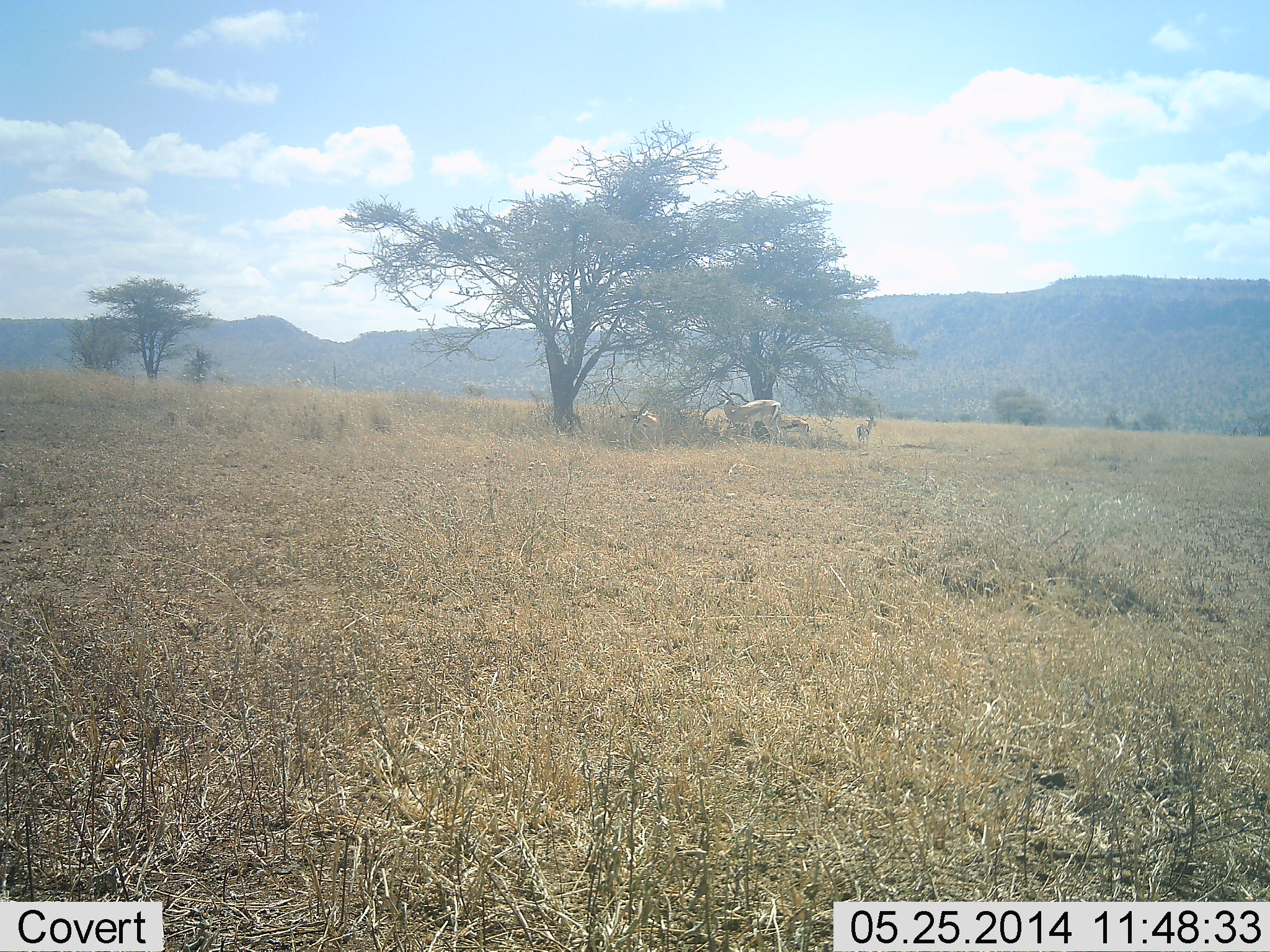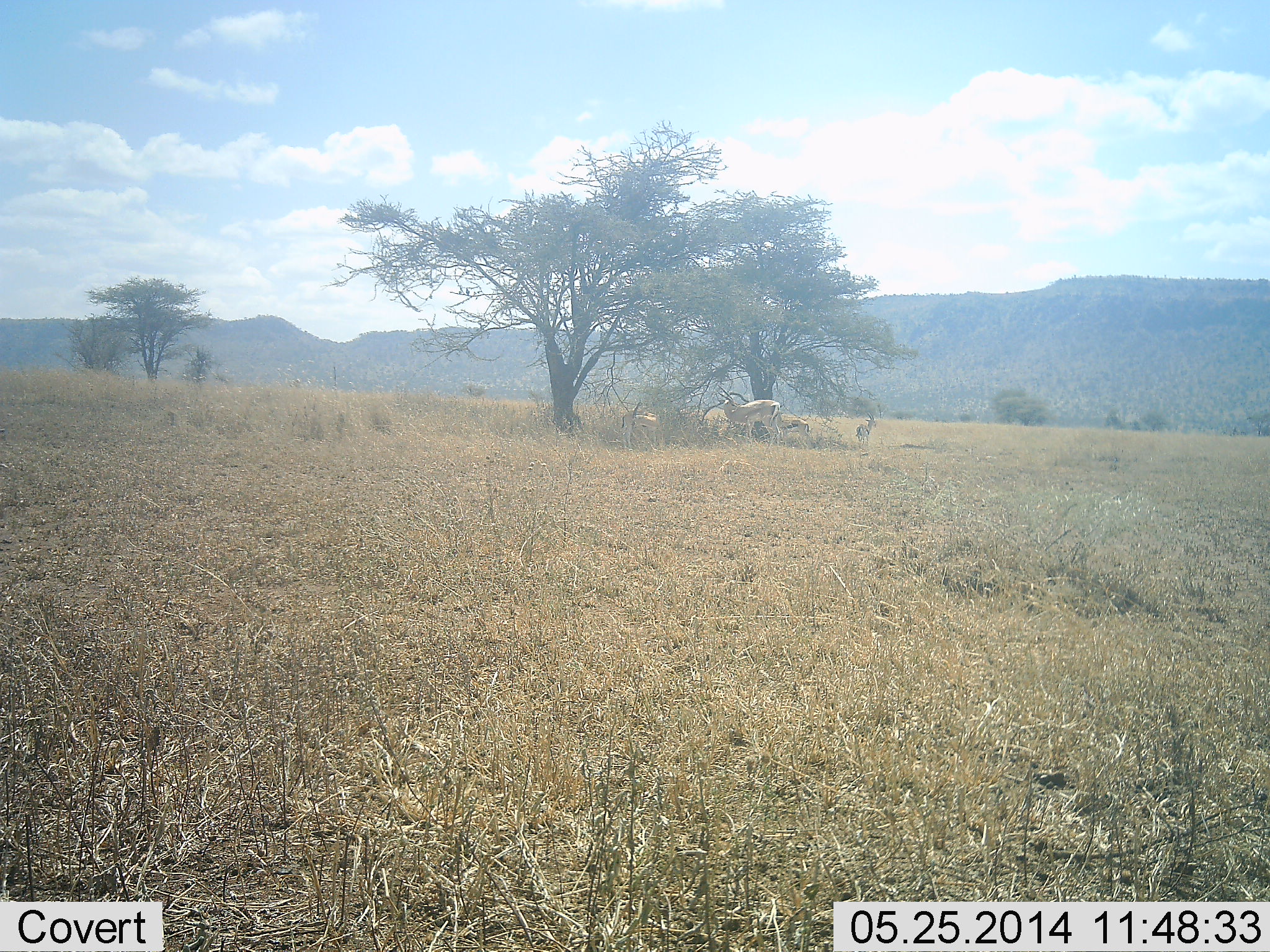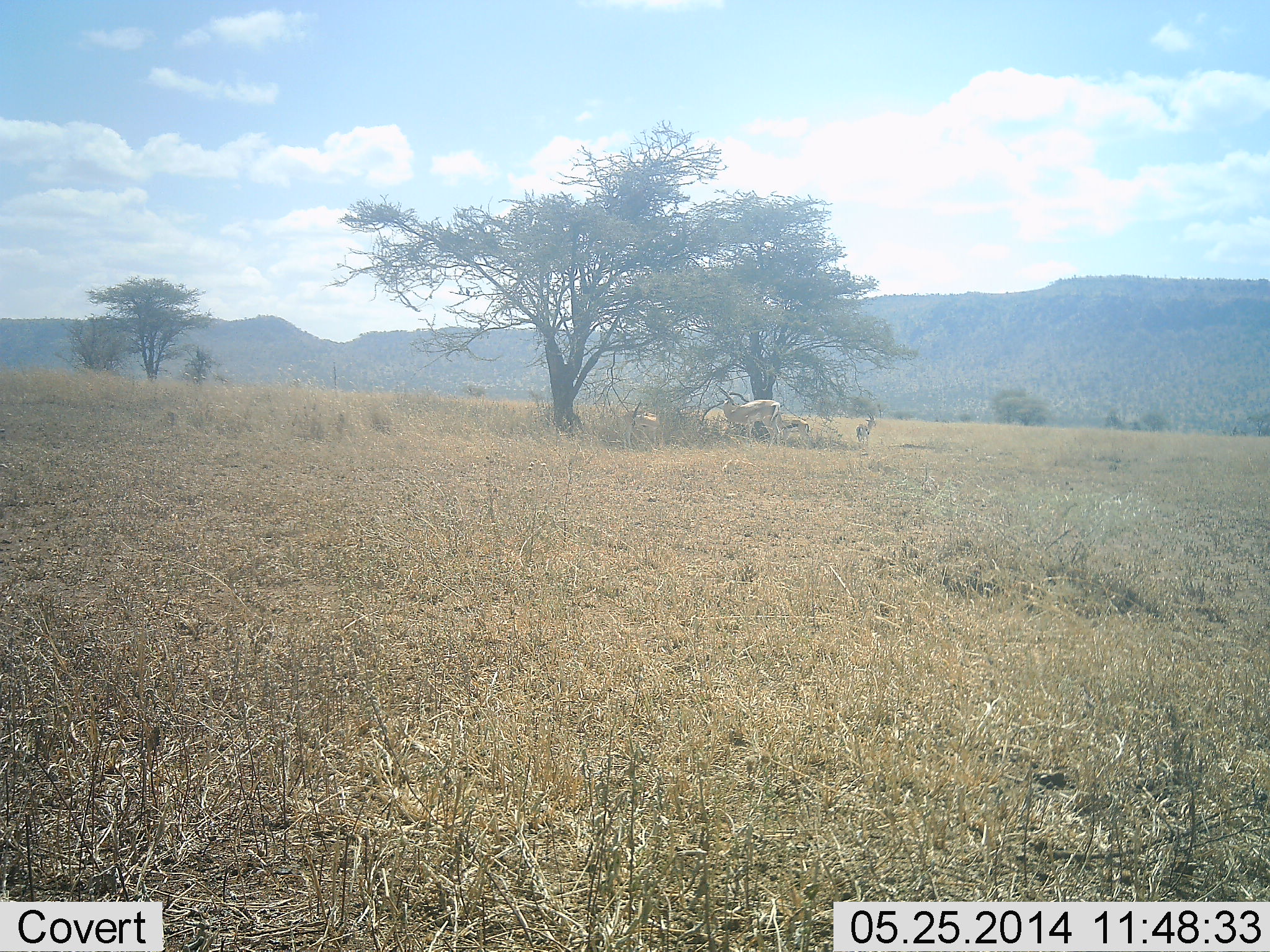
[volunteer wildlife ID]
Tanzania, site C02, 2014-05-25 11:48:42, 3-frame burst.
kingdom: Animalia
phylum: Chordata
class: Mammalia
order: Artiodactyla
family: Bovidae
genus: Nanger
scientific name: Nanger granti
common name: grant's gazelle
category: gazellegrants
Gazellegrants (grant's gazelle) (Nanger granti), count 4. Behavior (volunteer vote fractions): standing 90%, resting 30%, moving 0%, interacting 0%. Young present (vote fraction): 10%. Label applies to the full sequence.